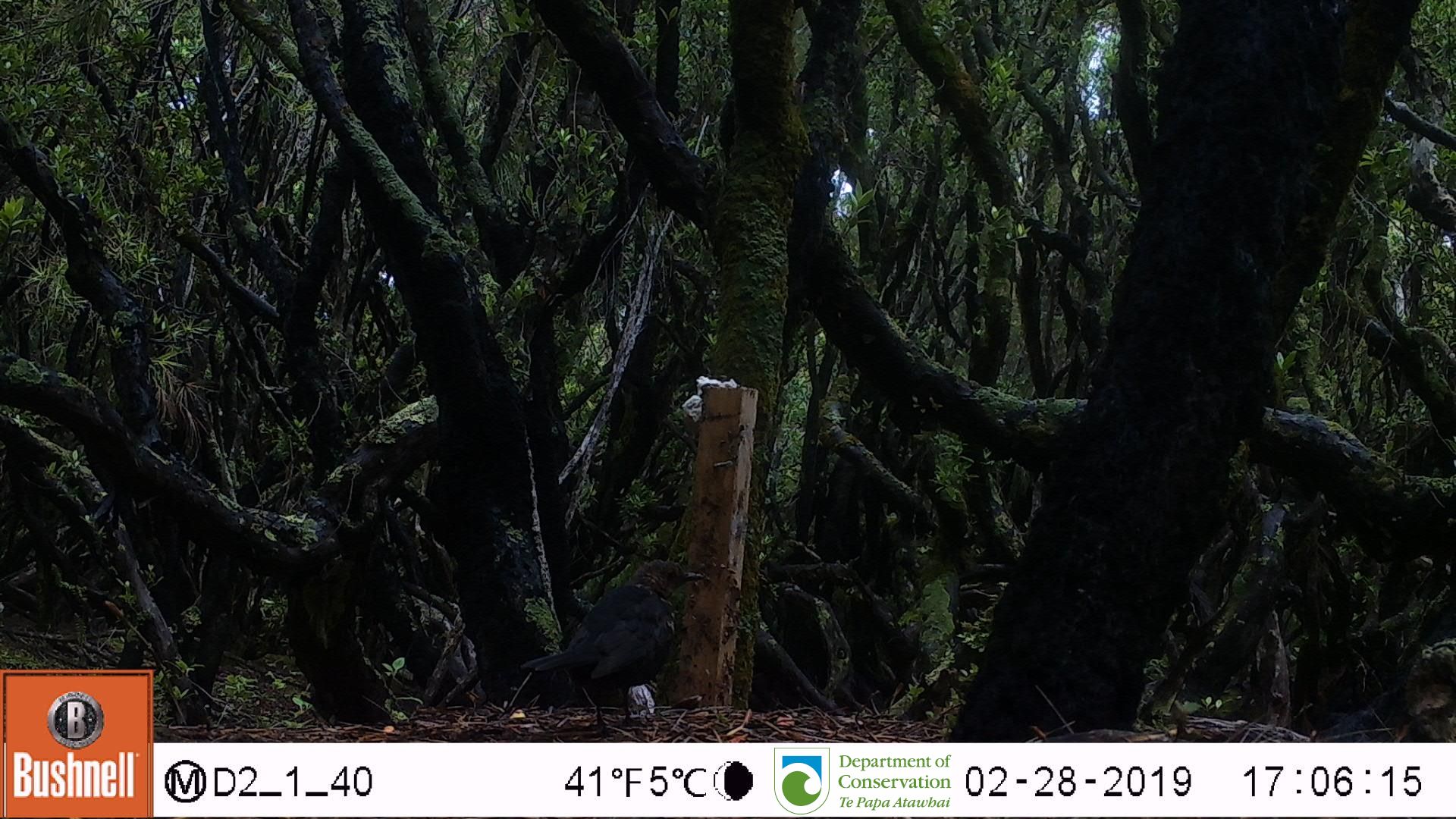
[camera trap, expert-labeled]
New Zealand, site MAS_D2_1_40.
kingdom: Animalia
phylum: Chordata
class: Aves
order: Passeriformes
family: Turdidae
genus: Turdus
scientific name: Turdus merula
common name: eurasian blackbird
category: blackbird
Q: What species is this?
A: Blackbird (eurasian blackbird) (Turdus merula).